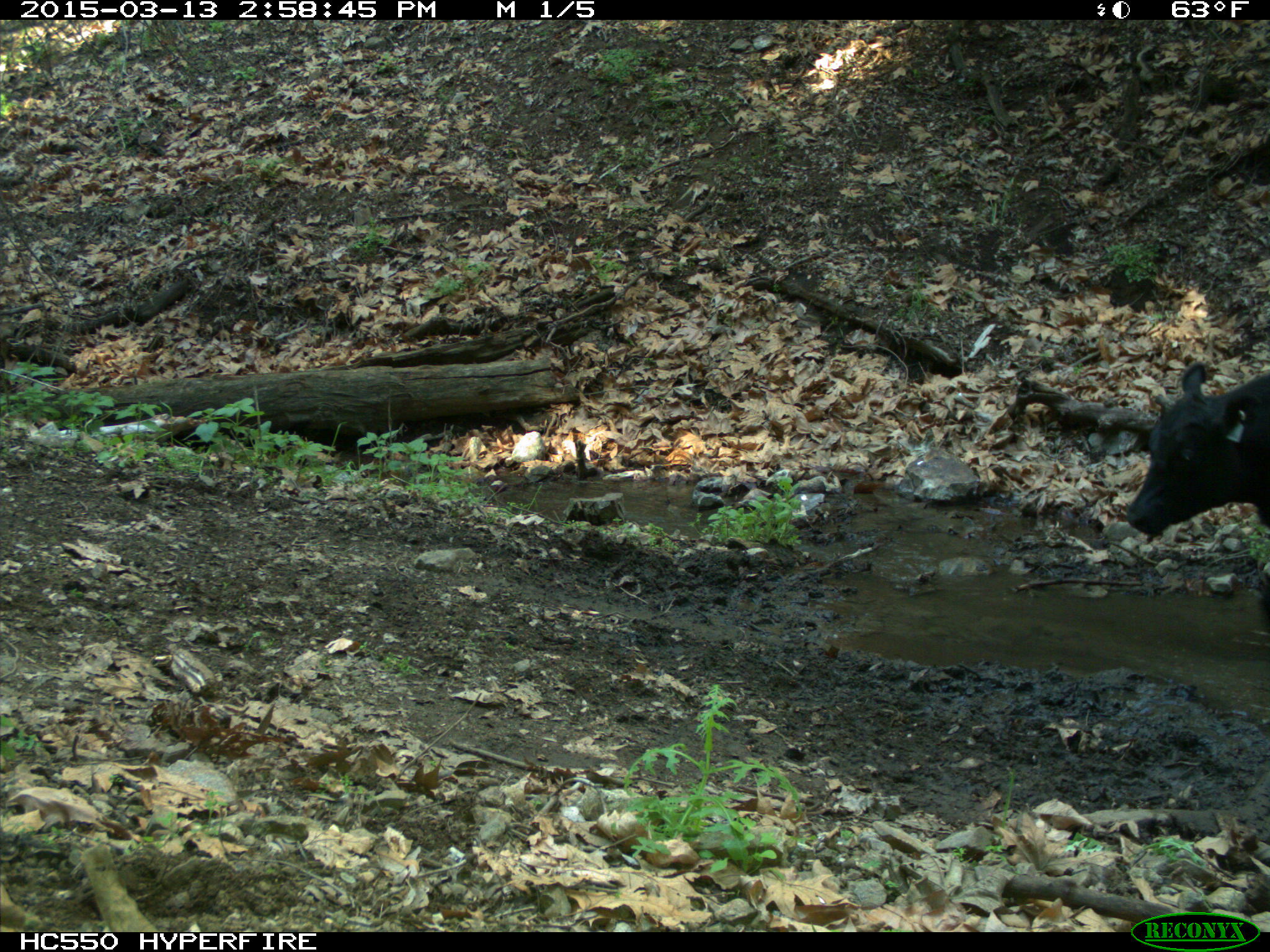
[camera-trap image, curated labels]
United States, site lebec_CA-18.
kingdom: Animalia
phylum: Chordata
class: Mammalia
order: Artiodactyla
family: Bovidae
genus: Bos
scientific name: Bos taurus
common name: domestic cow